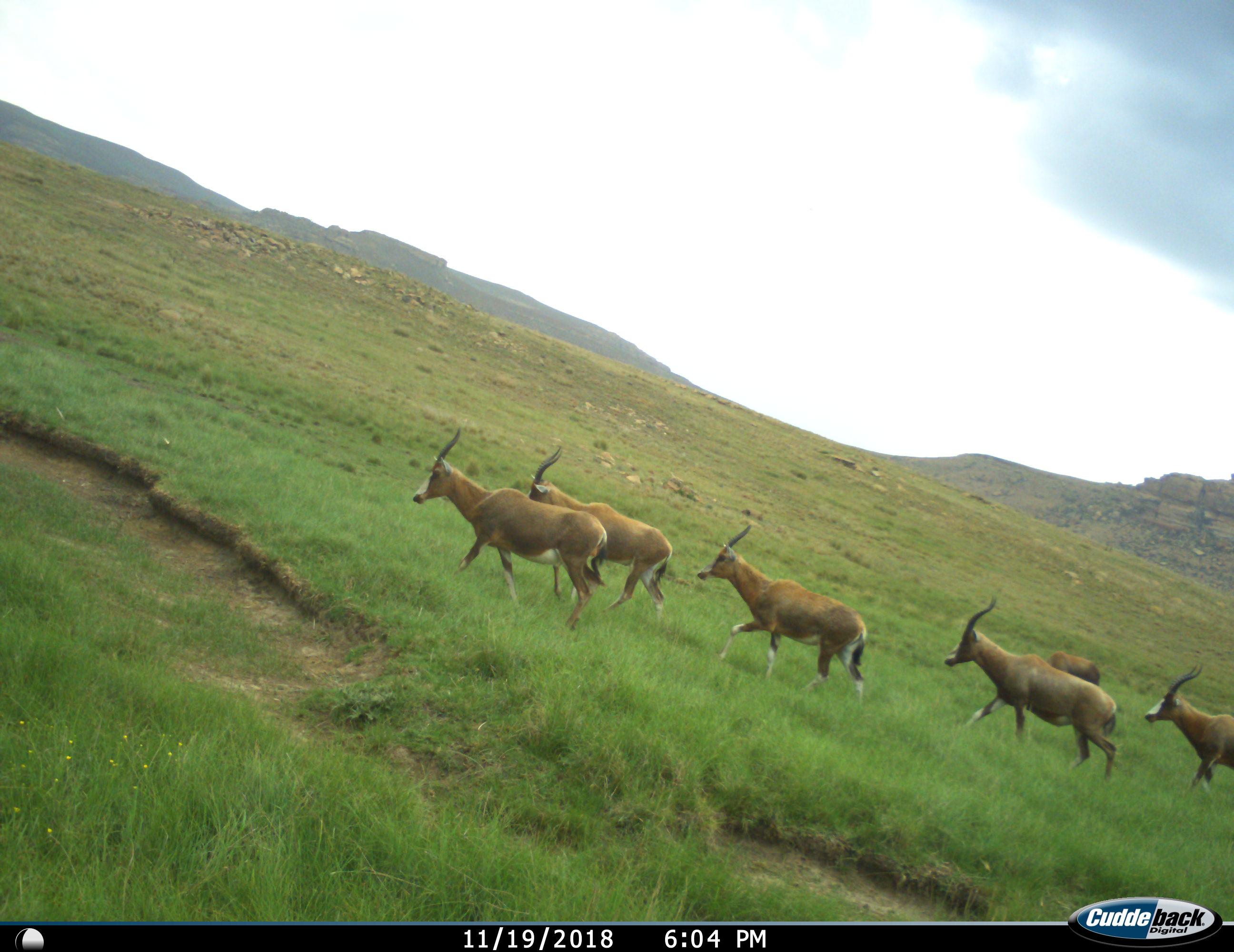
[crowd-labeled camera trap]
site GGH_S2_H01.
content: unidentified animal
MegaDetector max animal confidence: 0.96